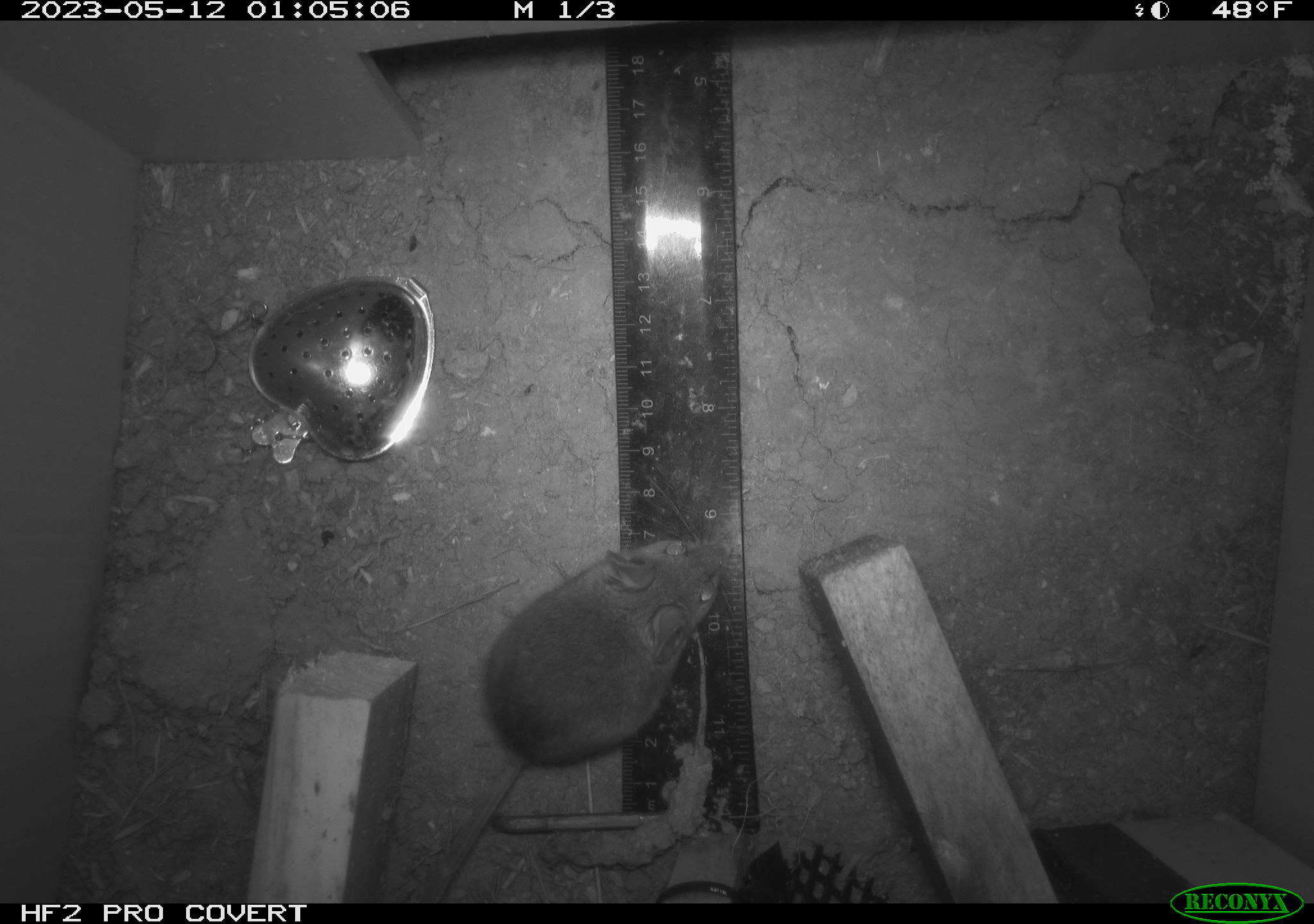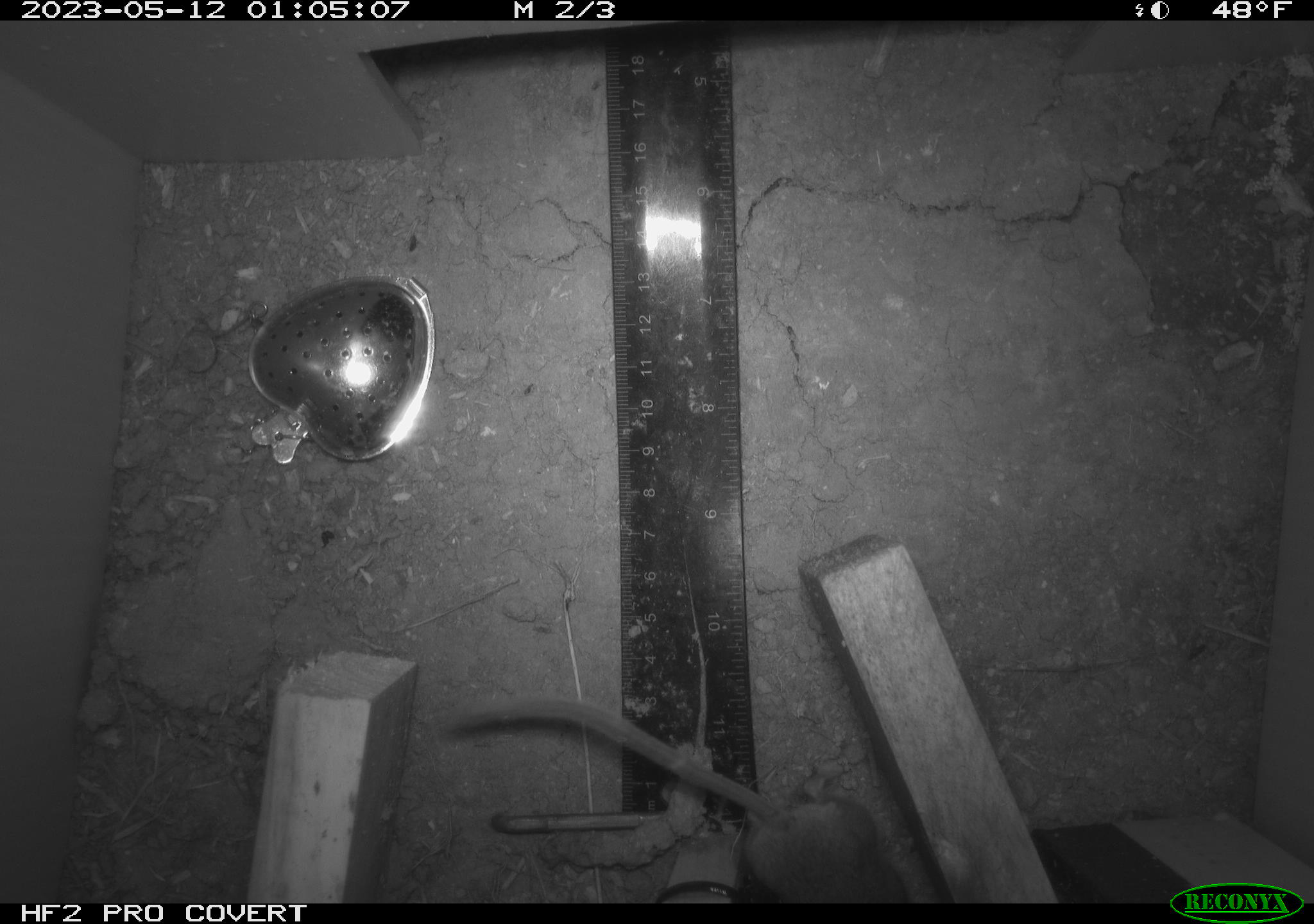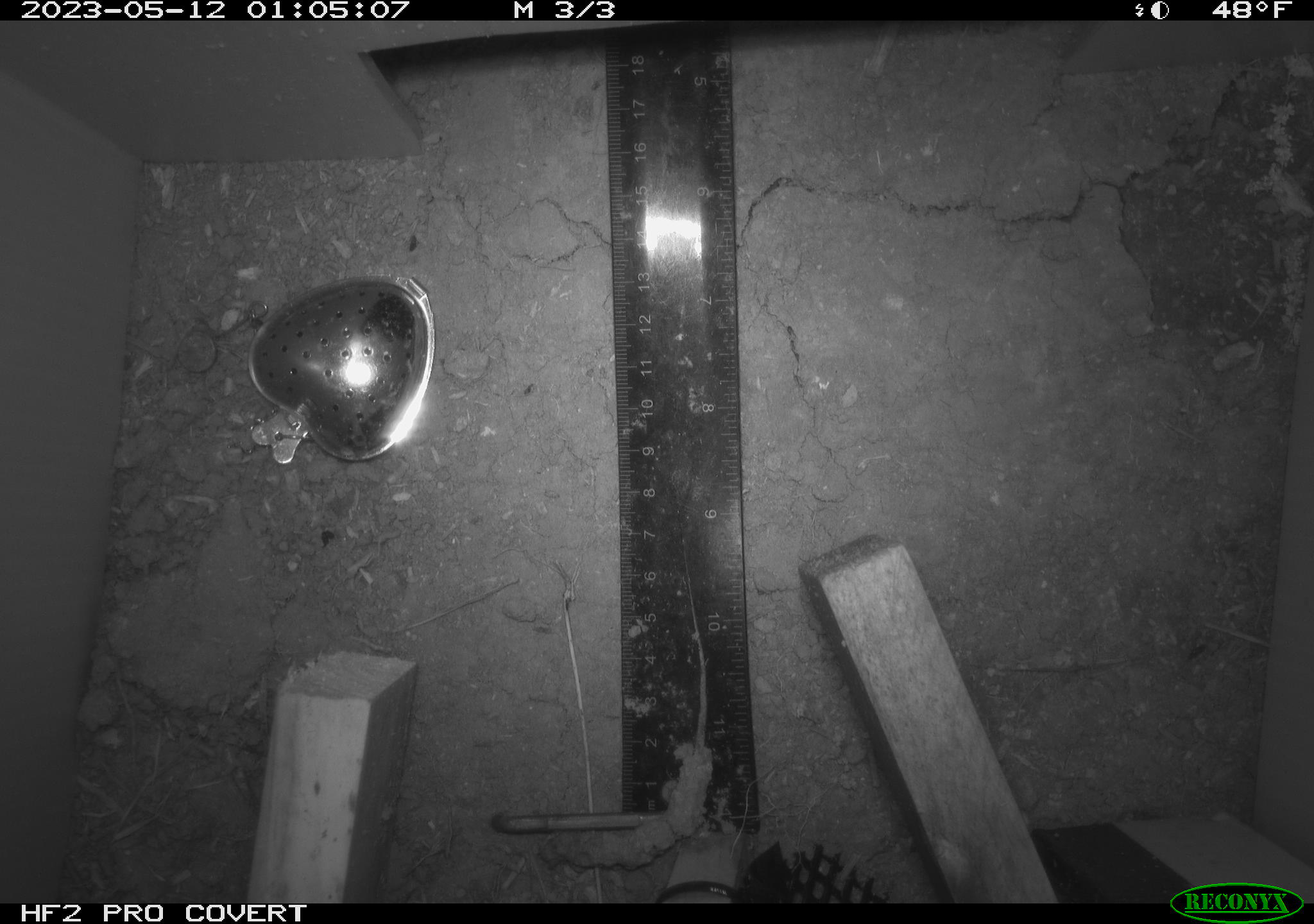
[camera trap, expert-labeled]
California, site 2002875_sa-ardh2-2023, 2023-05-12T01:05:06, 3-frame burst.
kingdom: Animalia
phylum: Chordata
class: Mammalia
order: Rodentia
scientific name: Rodentia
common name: mouse species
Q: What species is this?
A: Mouse species (Rodentia).